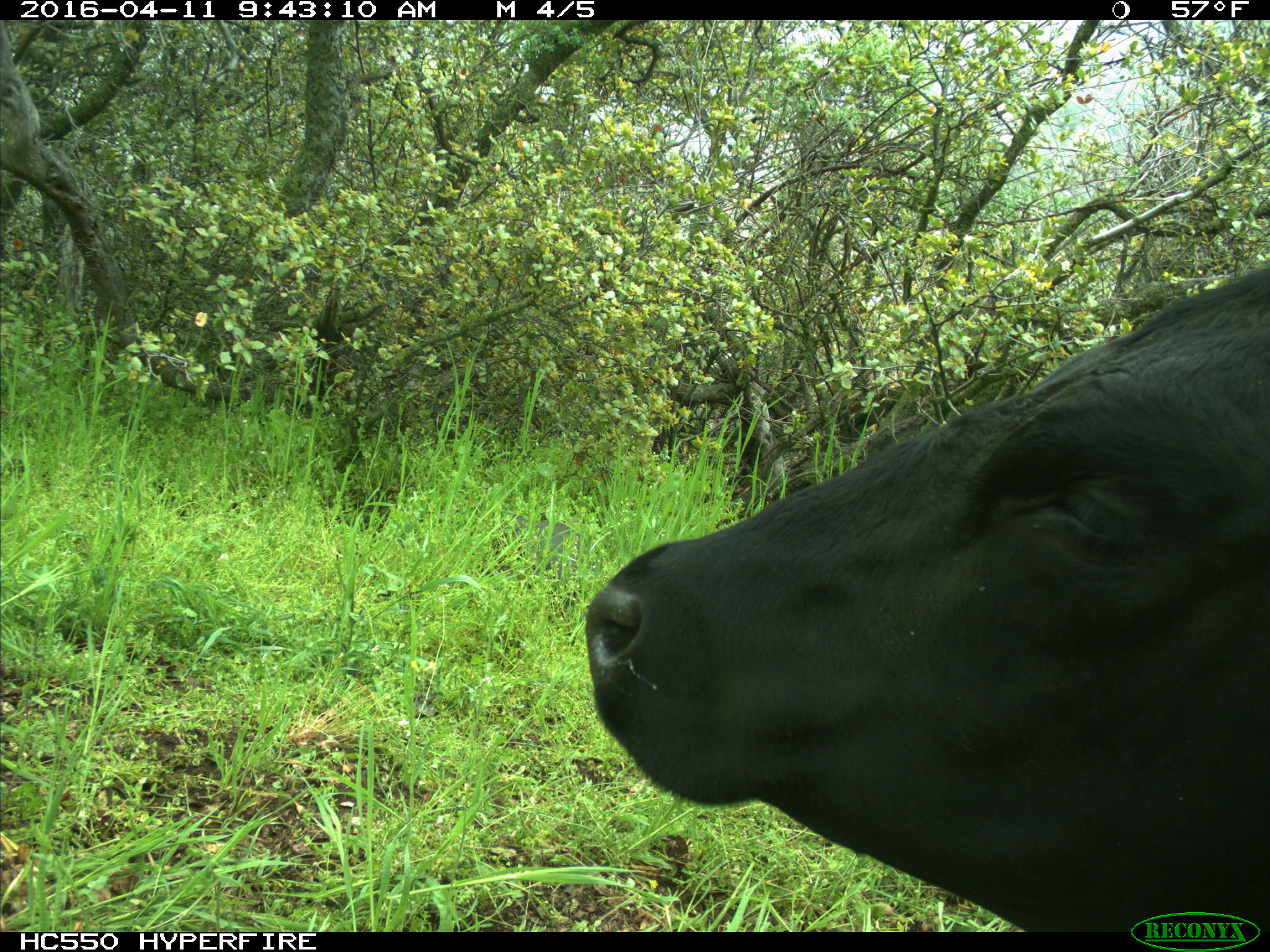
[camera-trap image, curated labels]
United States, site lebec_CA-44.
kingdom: Animalia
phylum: Chordata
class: Mammalia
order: Artiodactyla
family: Bovidae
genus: Bos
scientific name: Bos taurus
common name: domestic cow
Bos taurus (domestic cow).